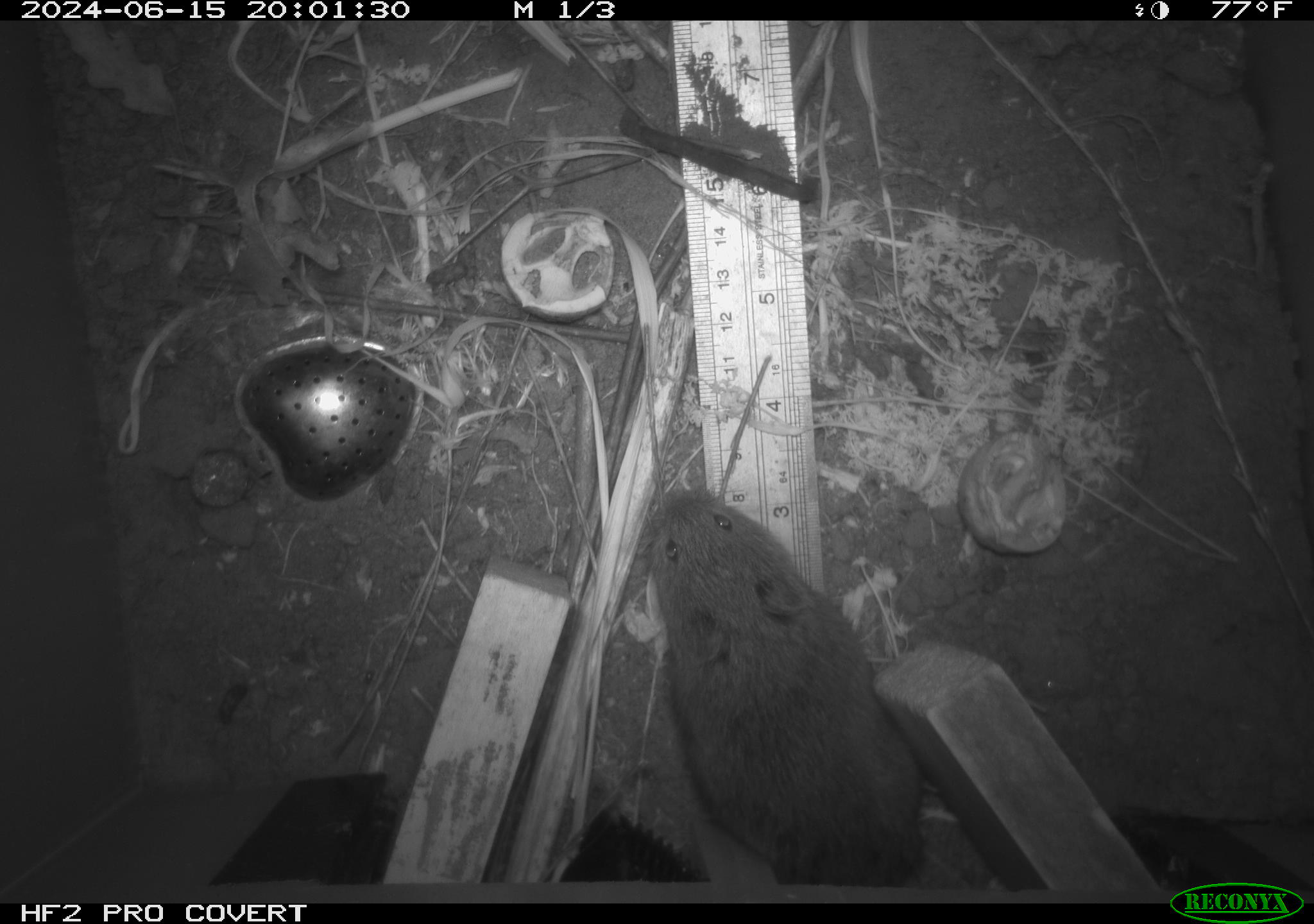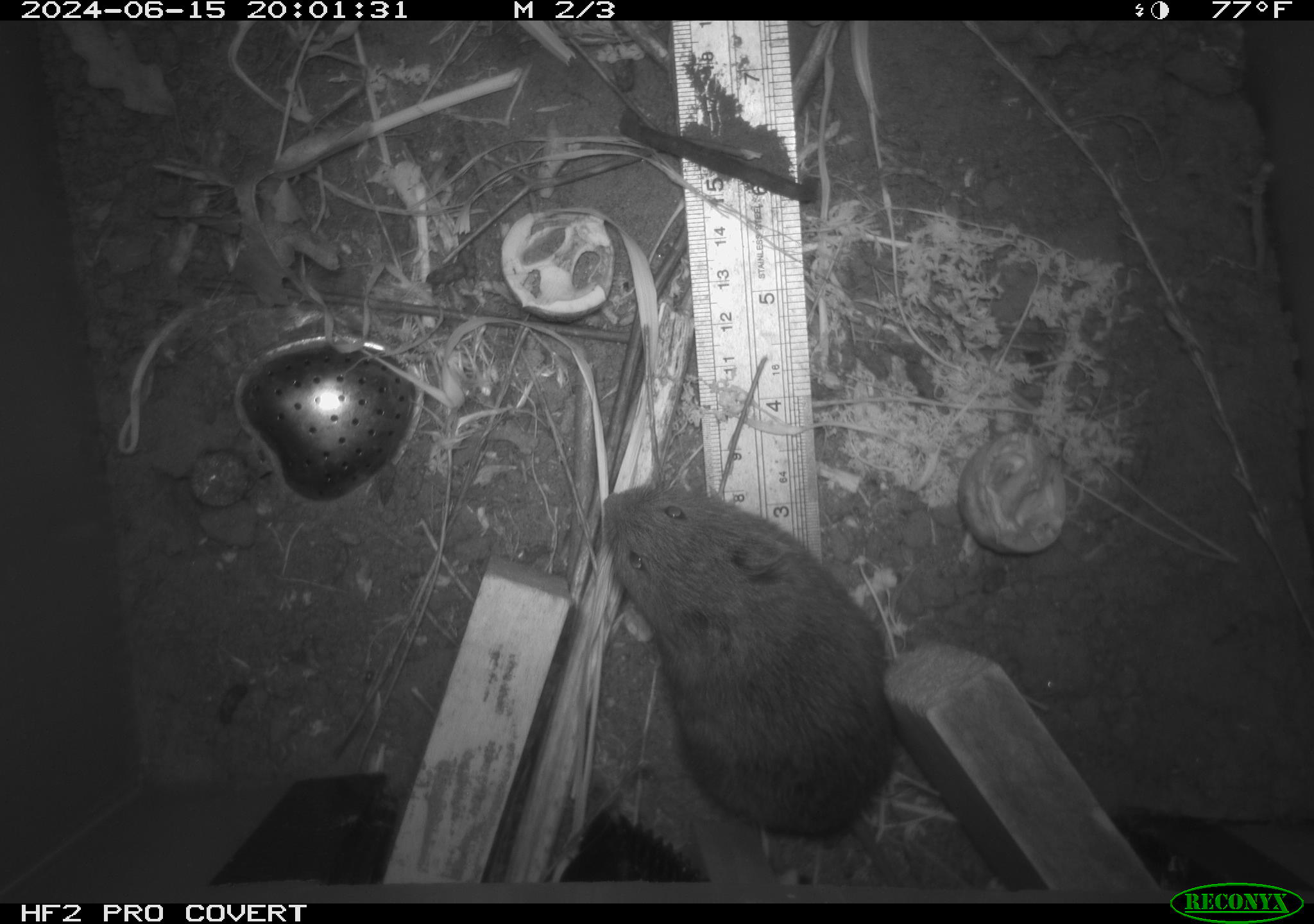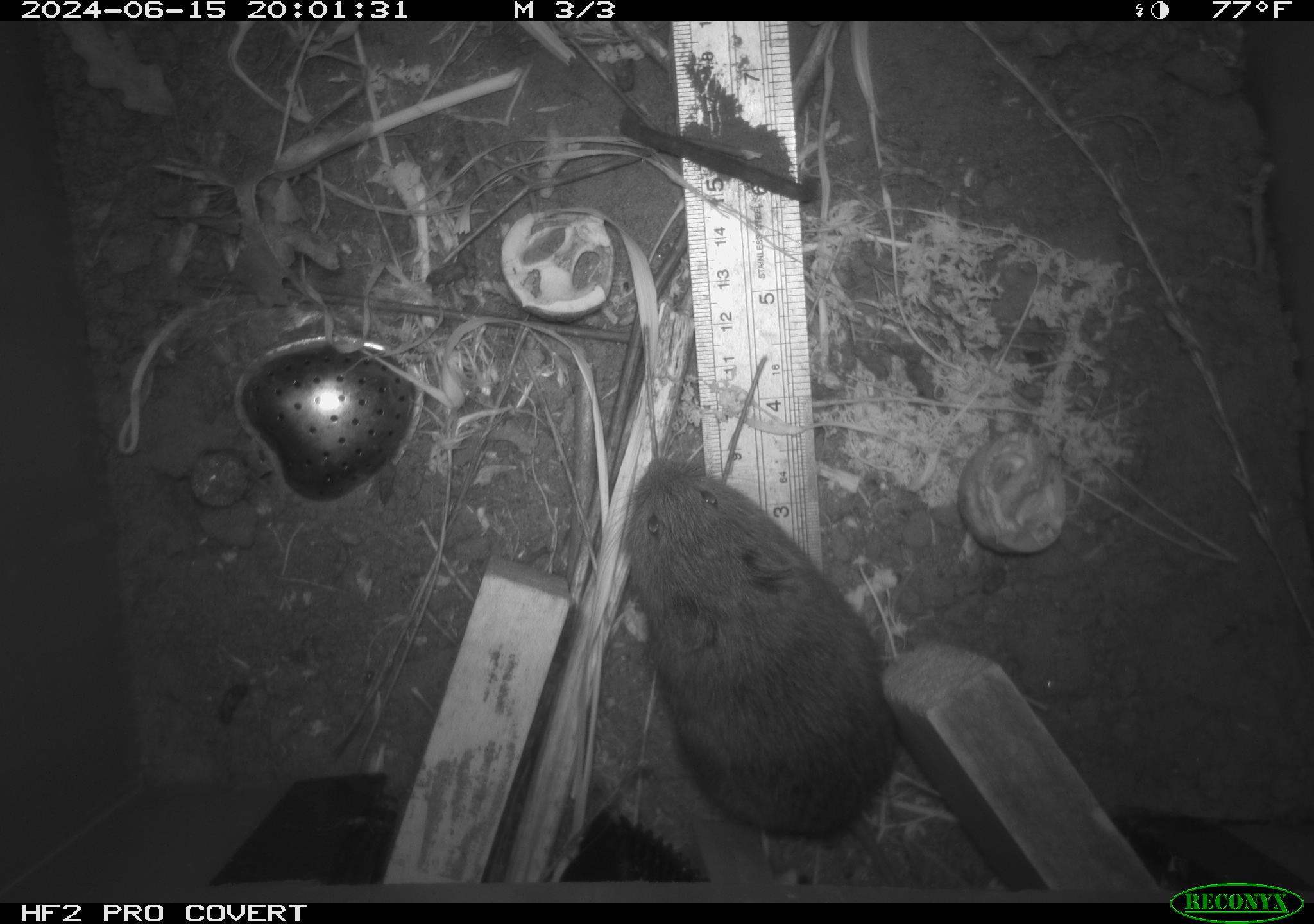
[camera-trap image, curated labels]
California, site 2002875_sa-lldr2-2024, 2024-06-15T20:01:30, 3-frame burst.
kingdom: Animalia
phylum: Chordata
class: Mammalia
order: Rodentia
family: Cricetidae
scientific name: Arvicolinae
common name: voles, lemmings, and muskrats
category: arvicolinae subfamily